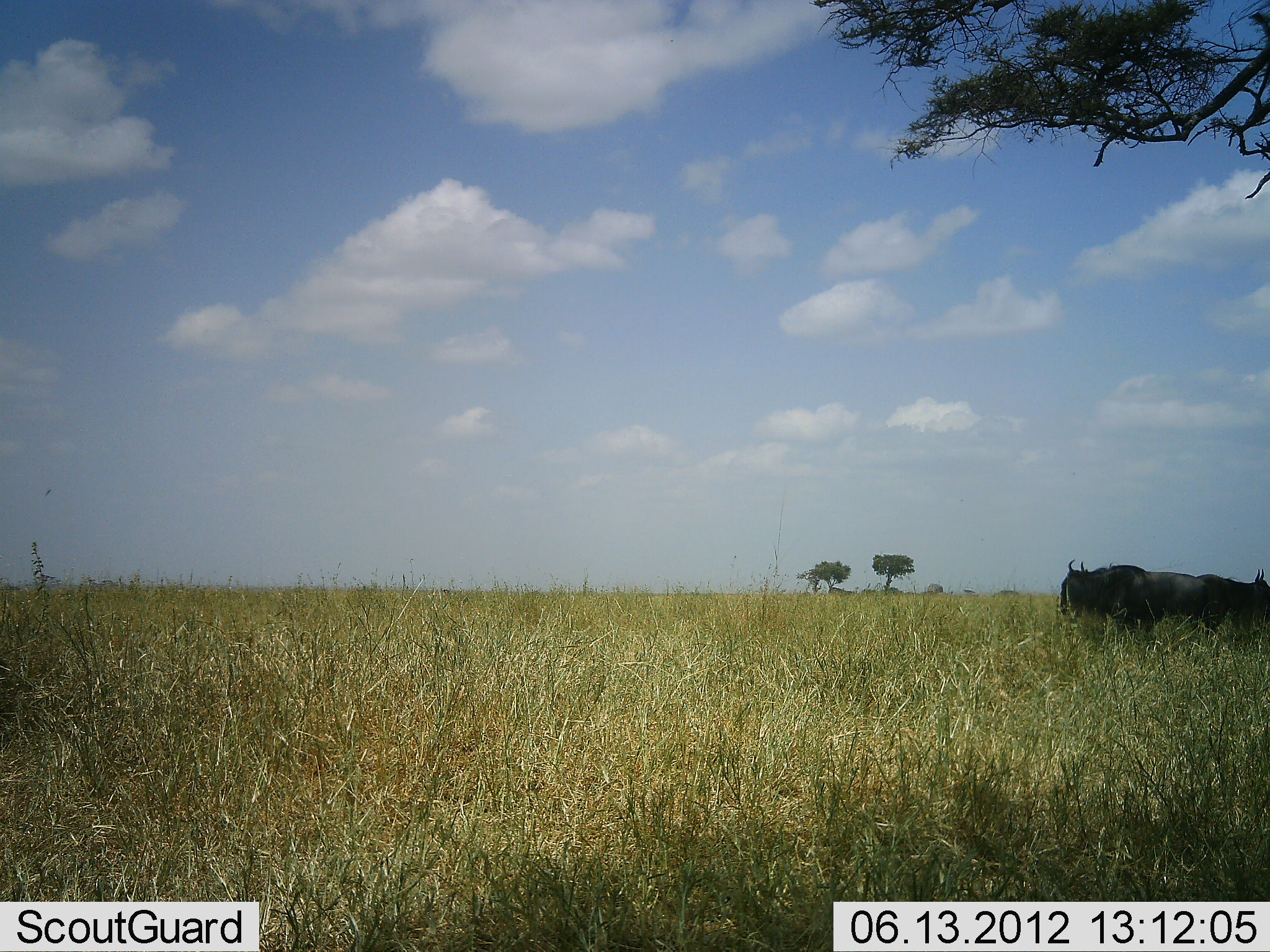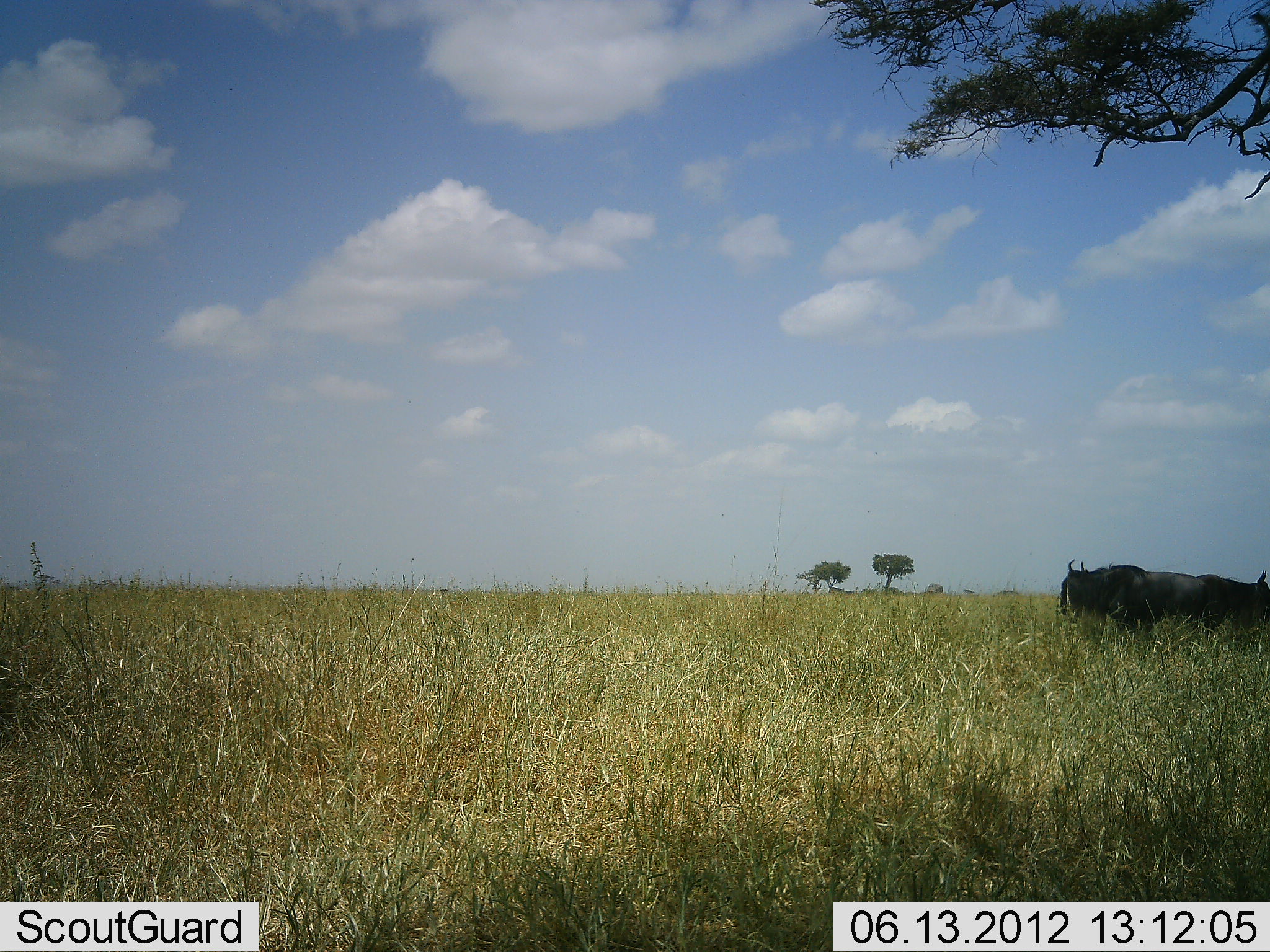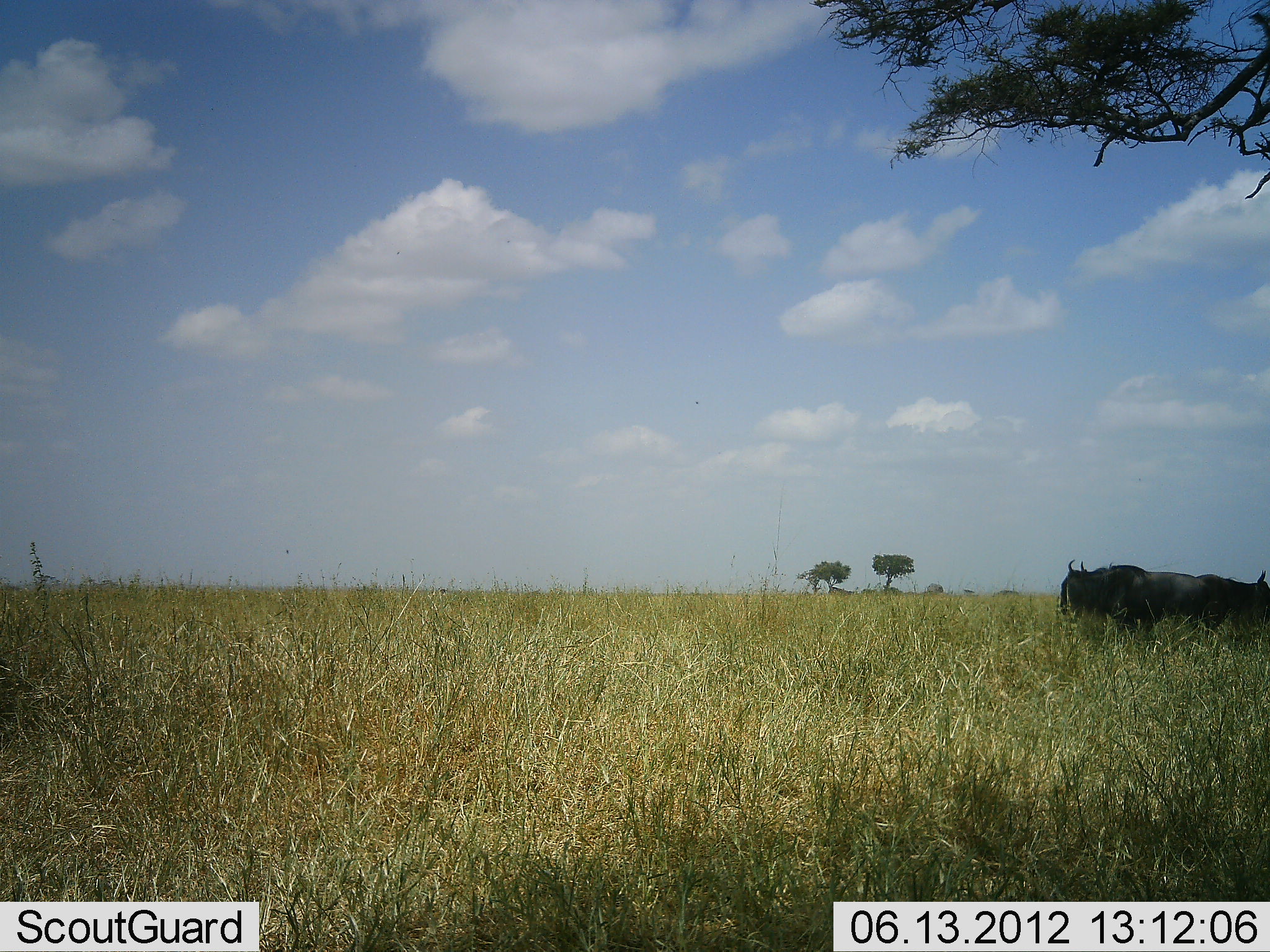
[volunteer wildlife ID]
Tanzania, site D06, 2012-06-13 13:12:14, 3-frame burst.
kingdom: Animalia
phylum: Chordata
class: Mammalia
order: Artiodactyla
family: Bovidae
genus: Connochaetes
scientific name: Connochaetes taurinus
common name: blue wildebeest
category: wildebeest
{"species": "wildebeest (blue wildebeest) (Connochaetes taurinus)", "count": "2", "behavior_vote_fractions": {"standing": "100%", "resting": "0%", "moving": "0%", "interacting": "0%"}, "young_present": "0%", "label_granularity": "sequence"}